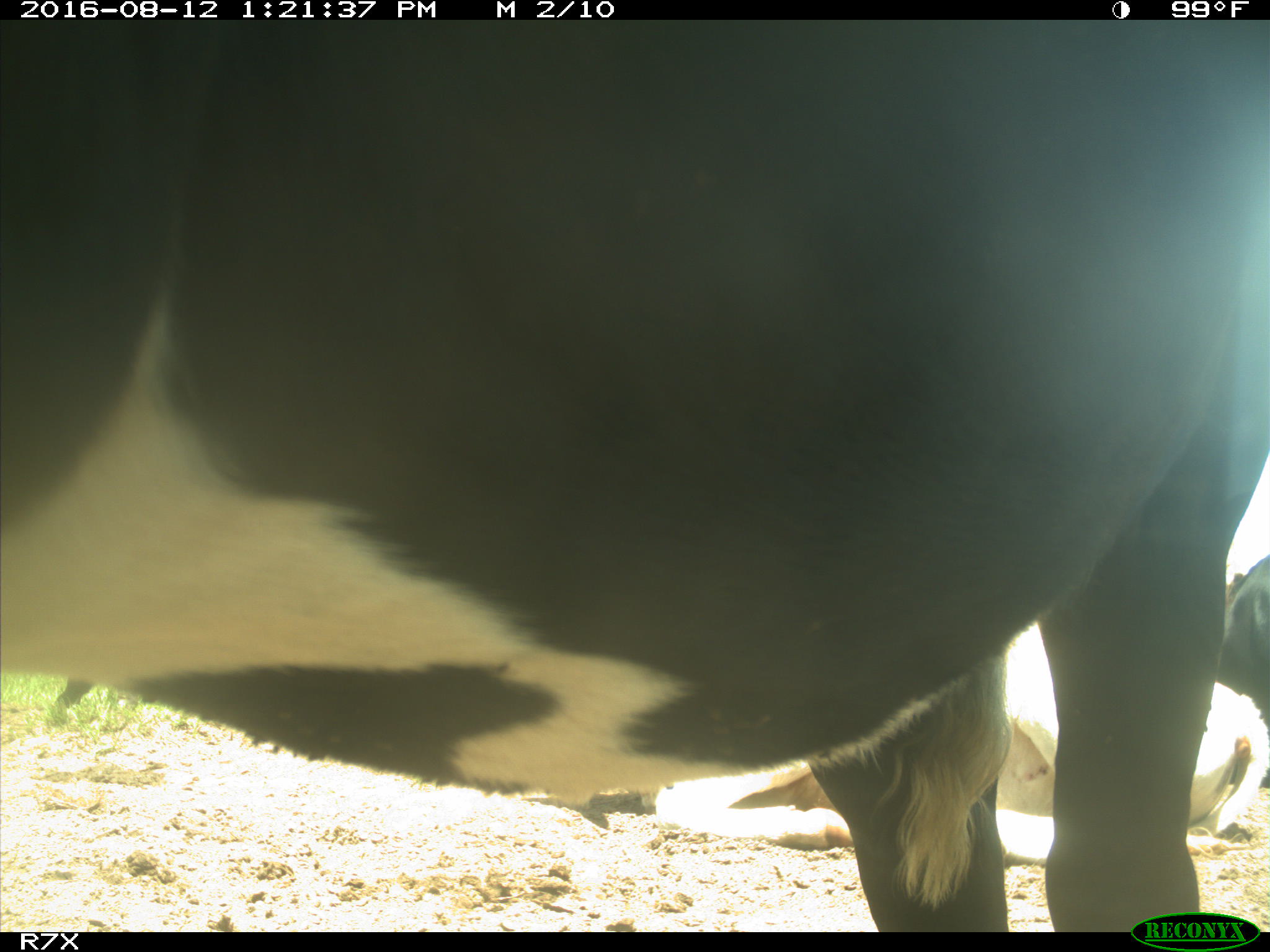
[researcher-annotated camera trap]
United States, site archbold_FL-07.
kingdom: Animalia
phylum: Chordata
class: Mammalia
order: Artiodactyla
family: Bovidae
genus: Bos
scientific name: Bos taurus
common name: domestic cow